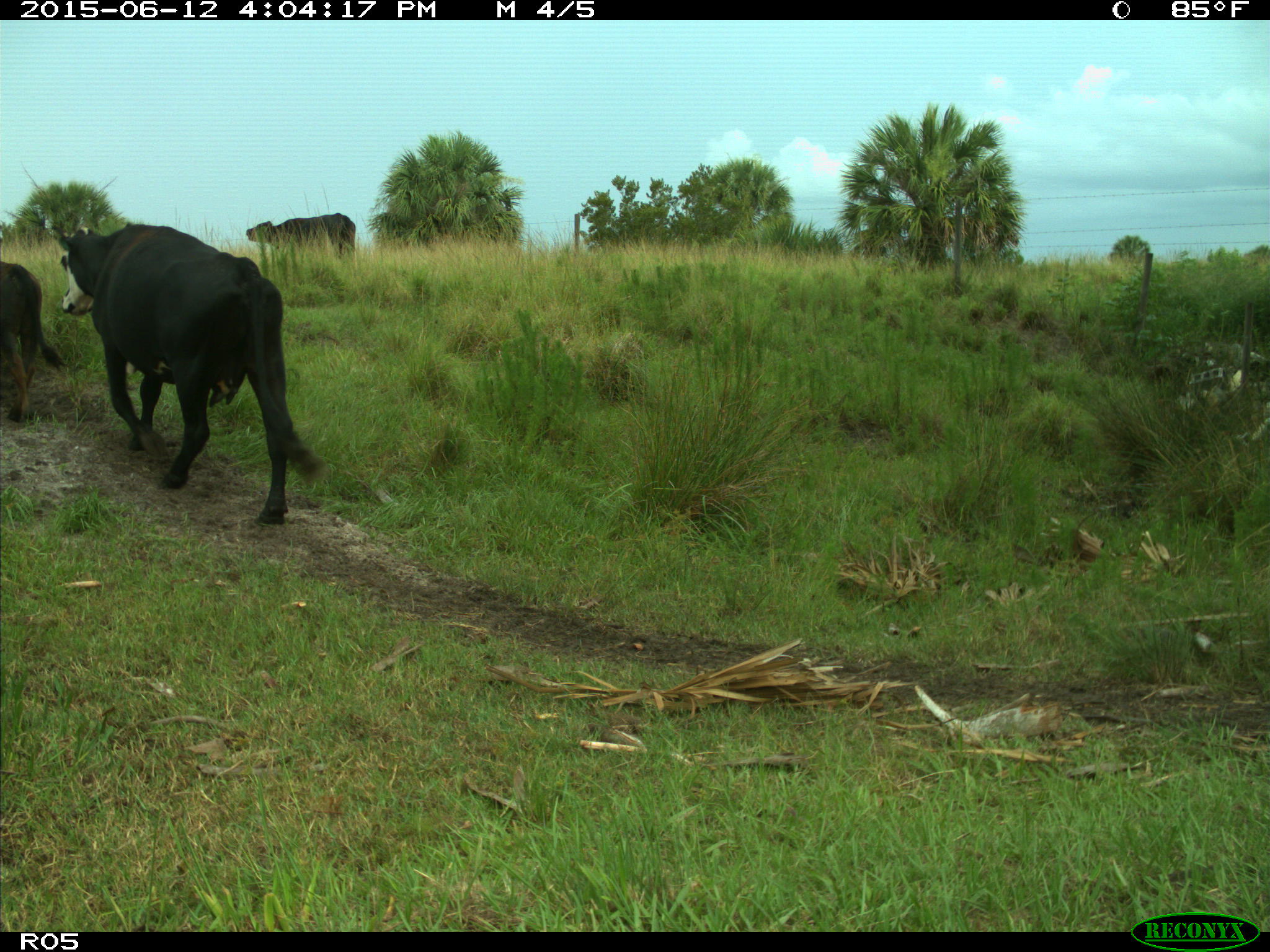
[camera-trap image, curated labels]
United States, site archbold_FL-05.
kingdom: Animalia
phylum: Chordata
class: Mammalia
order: Artiodactyla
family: Bovidae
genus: Bos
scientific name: Bos taurus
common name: domestic cow